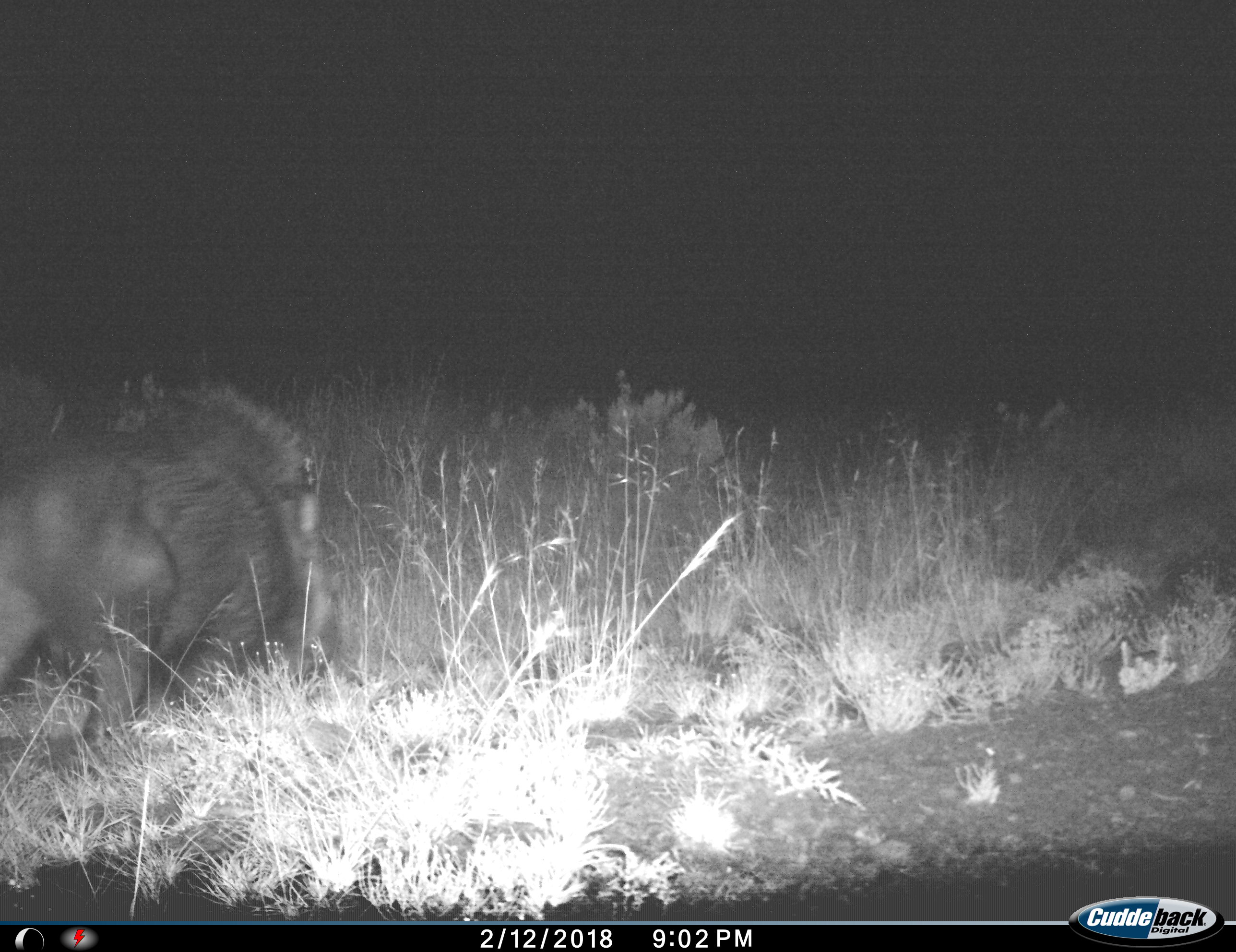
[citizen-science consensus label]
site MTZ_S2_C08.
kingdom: Animalia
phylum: Chordata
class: Mammalia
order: Artiodactyla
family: Suidae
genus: Phacochoerus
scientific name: Phacochoerus africanus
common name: warthog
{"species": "warthog (Phacochoerus africanus)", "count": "1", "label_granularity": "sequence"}